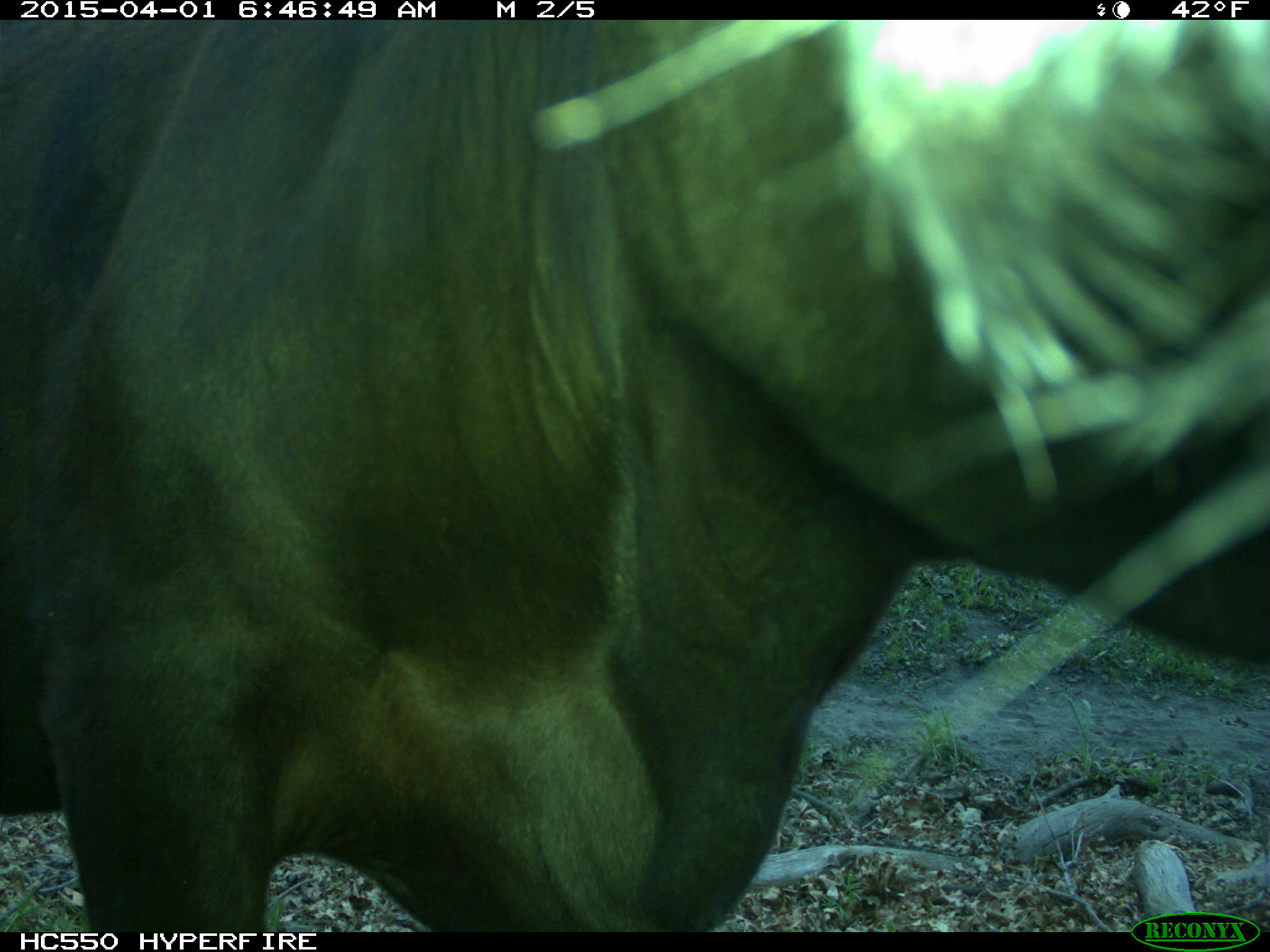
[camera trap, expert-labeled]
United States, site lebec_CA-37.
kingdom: Animalia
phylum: Chordata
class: Mammalia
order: Artiodactyla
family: Bovidae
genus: Bos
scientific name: Bos taurus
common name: domestic cow